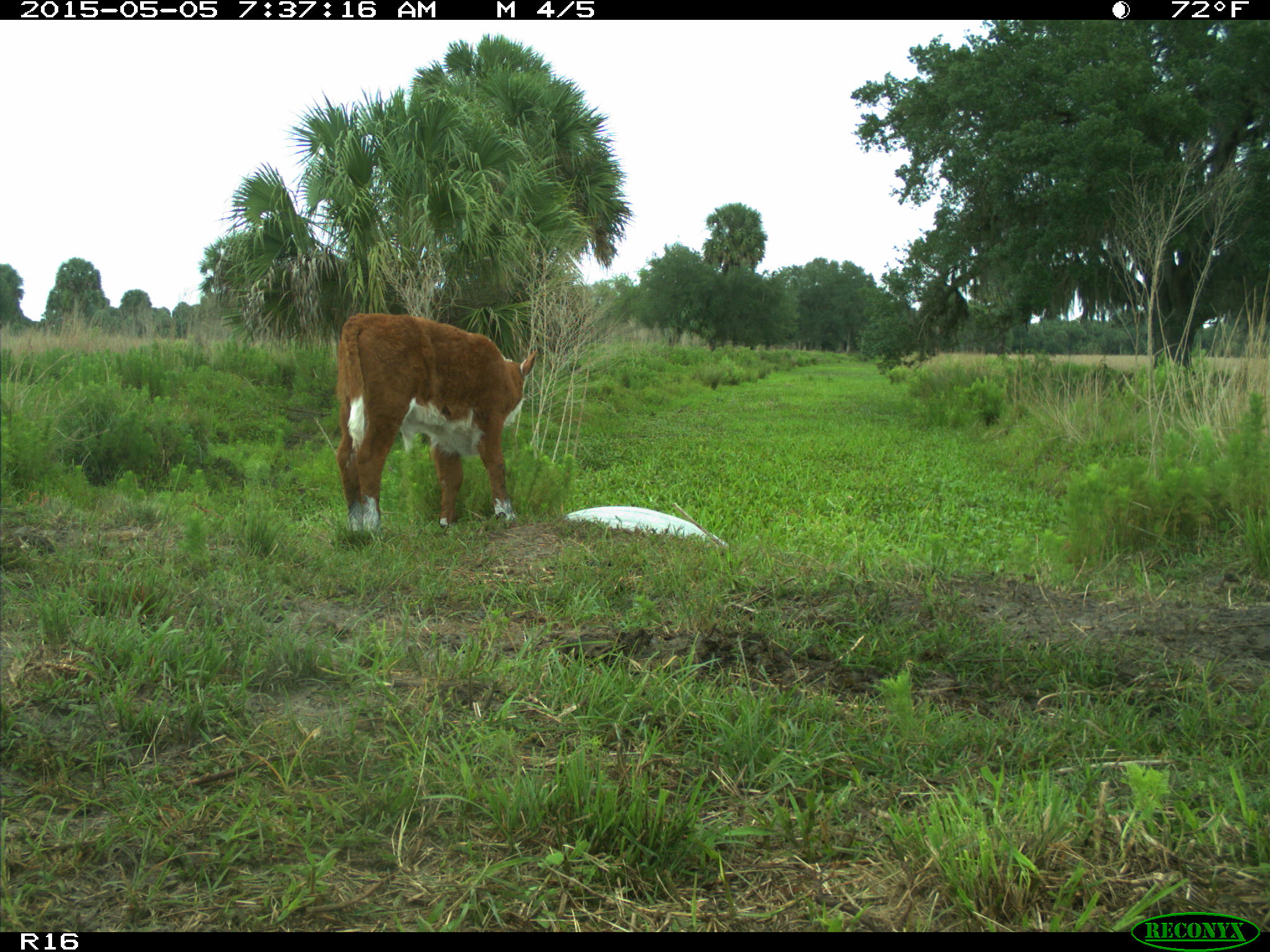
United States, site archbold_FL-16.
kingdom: Animalia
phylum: Chordata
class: Mammalia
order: Artiodactyla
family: Bovidae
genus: Bos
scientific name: Bos taurus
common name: domestic cow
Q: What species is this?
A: Bos taurus (domestic cow).